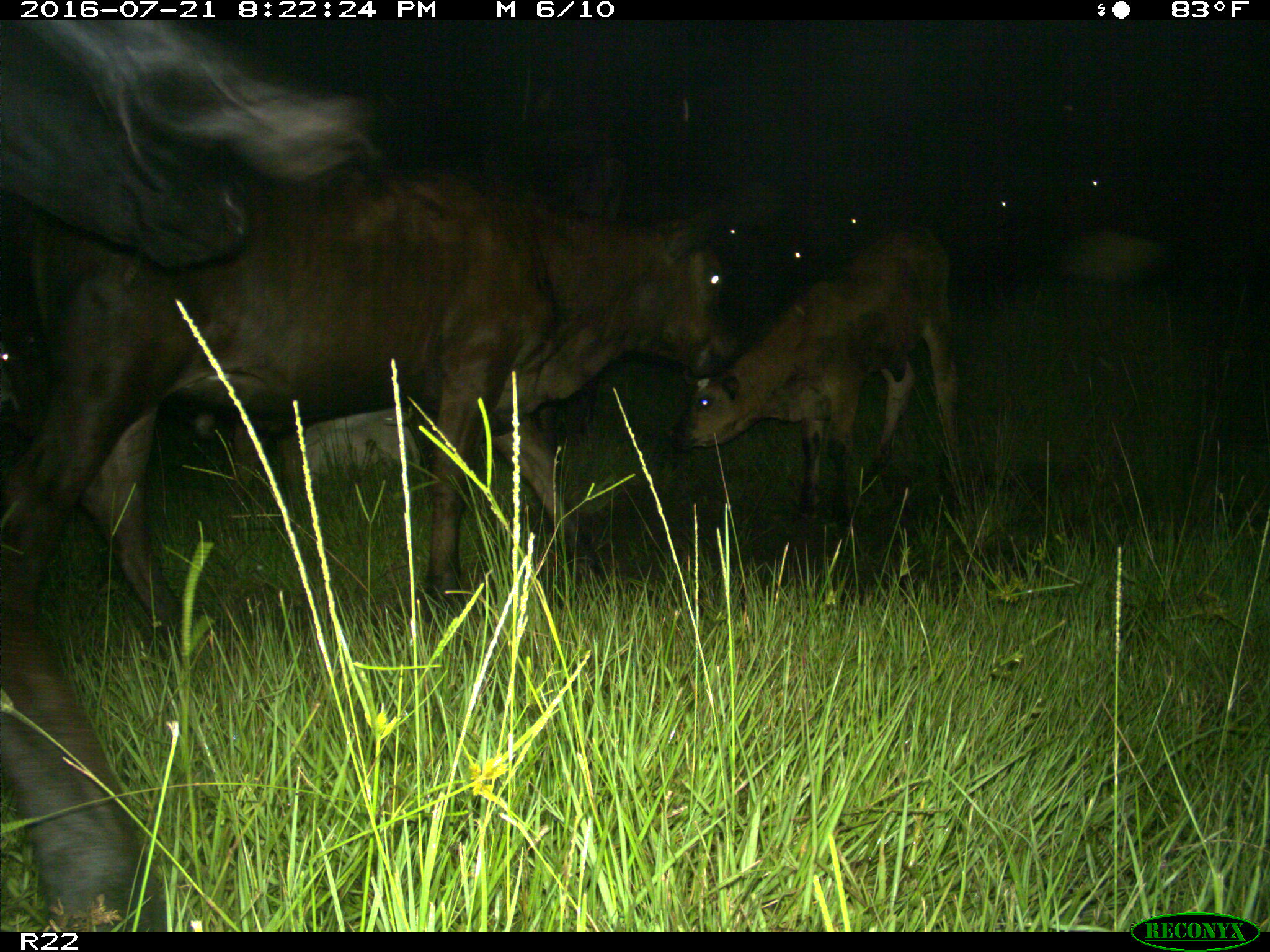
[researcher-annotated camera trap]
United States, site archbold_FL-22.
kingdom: Animalia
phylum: Chordata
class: Mammalia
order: Artiodactyla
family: Bovidae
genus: Bos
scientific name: Bos taurus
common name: domestic cow